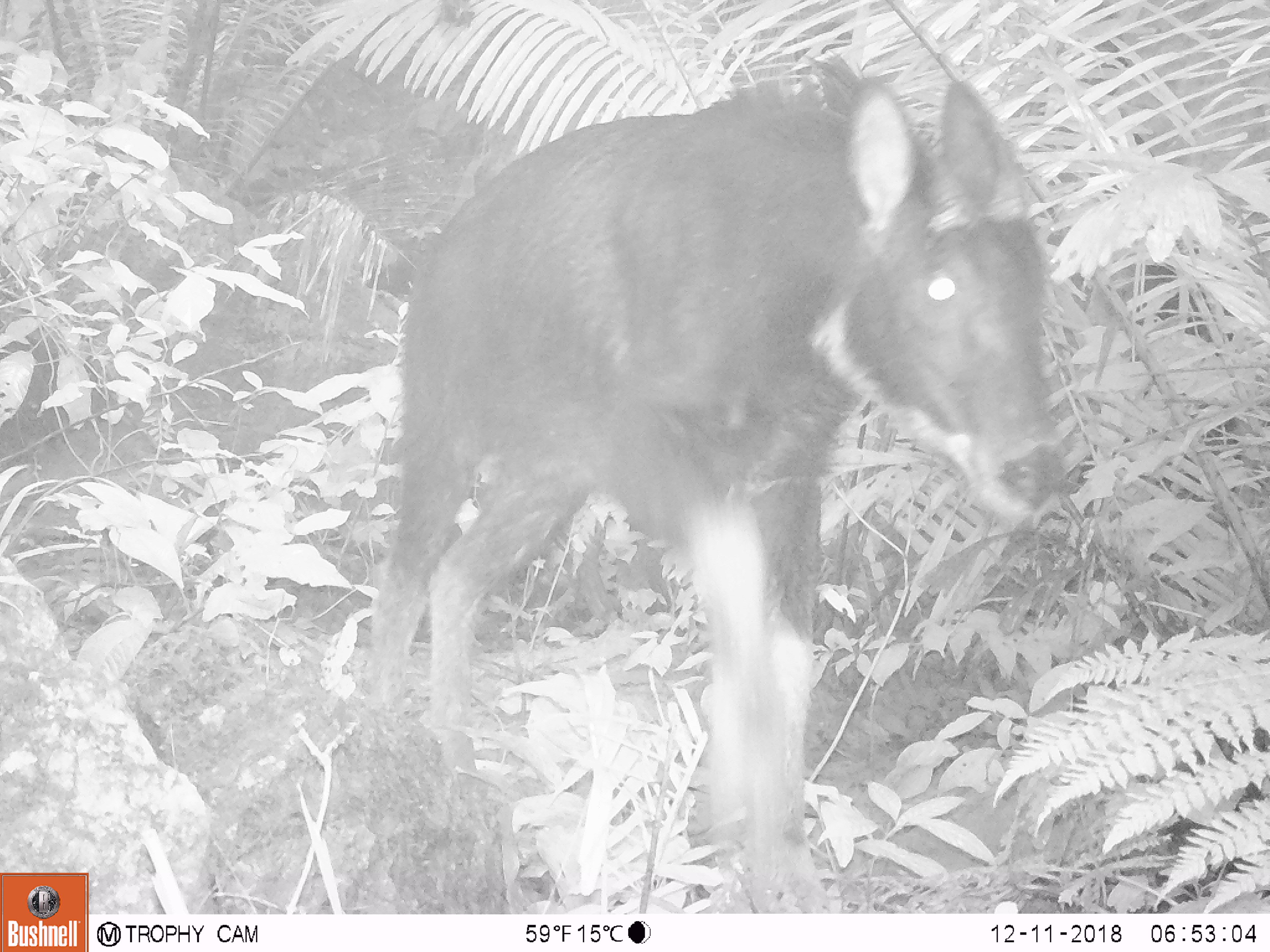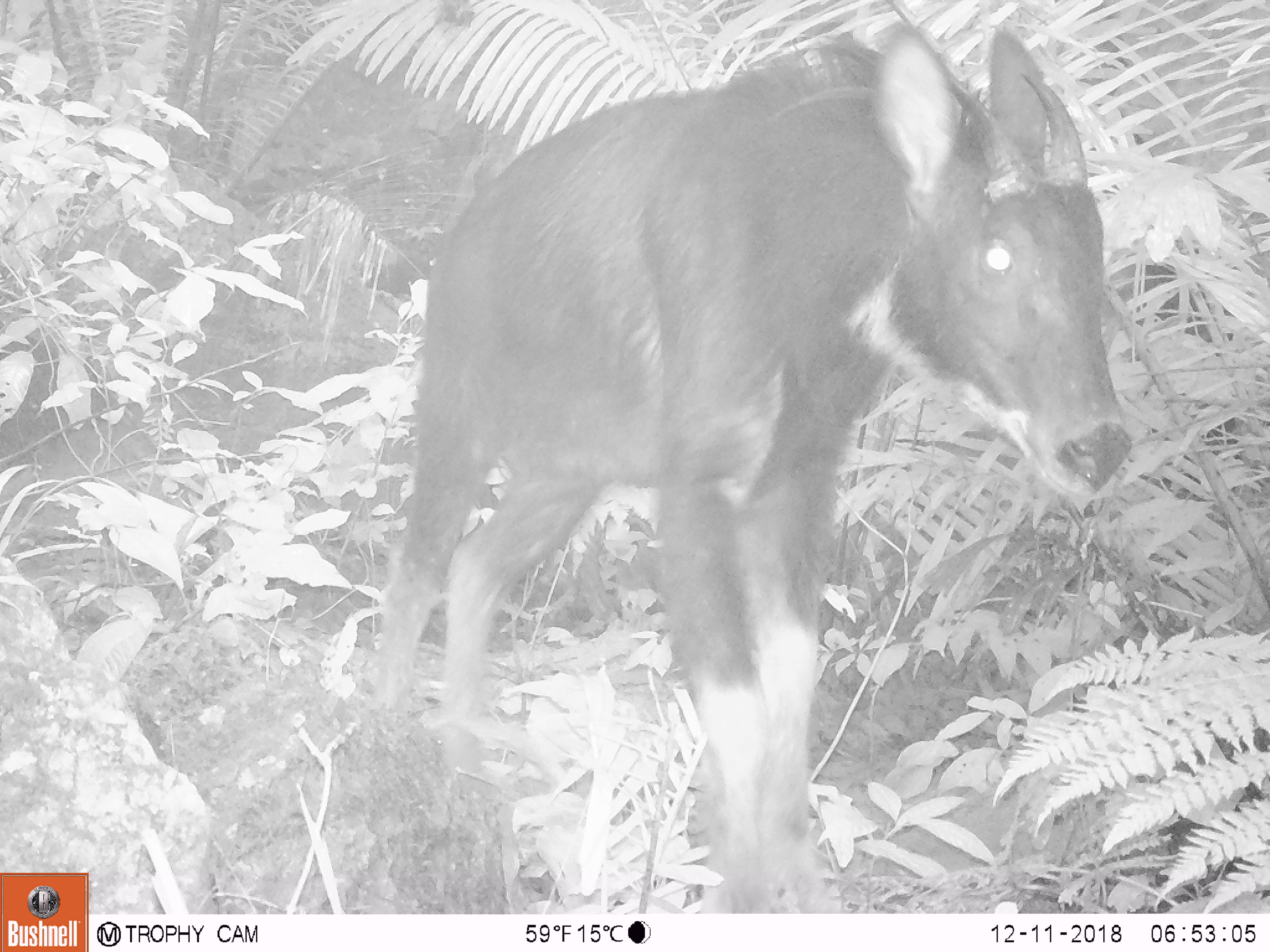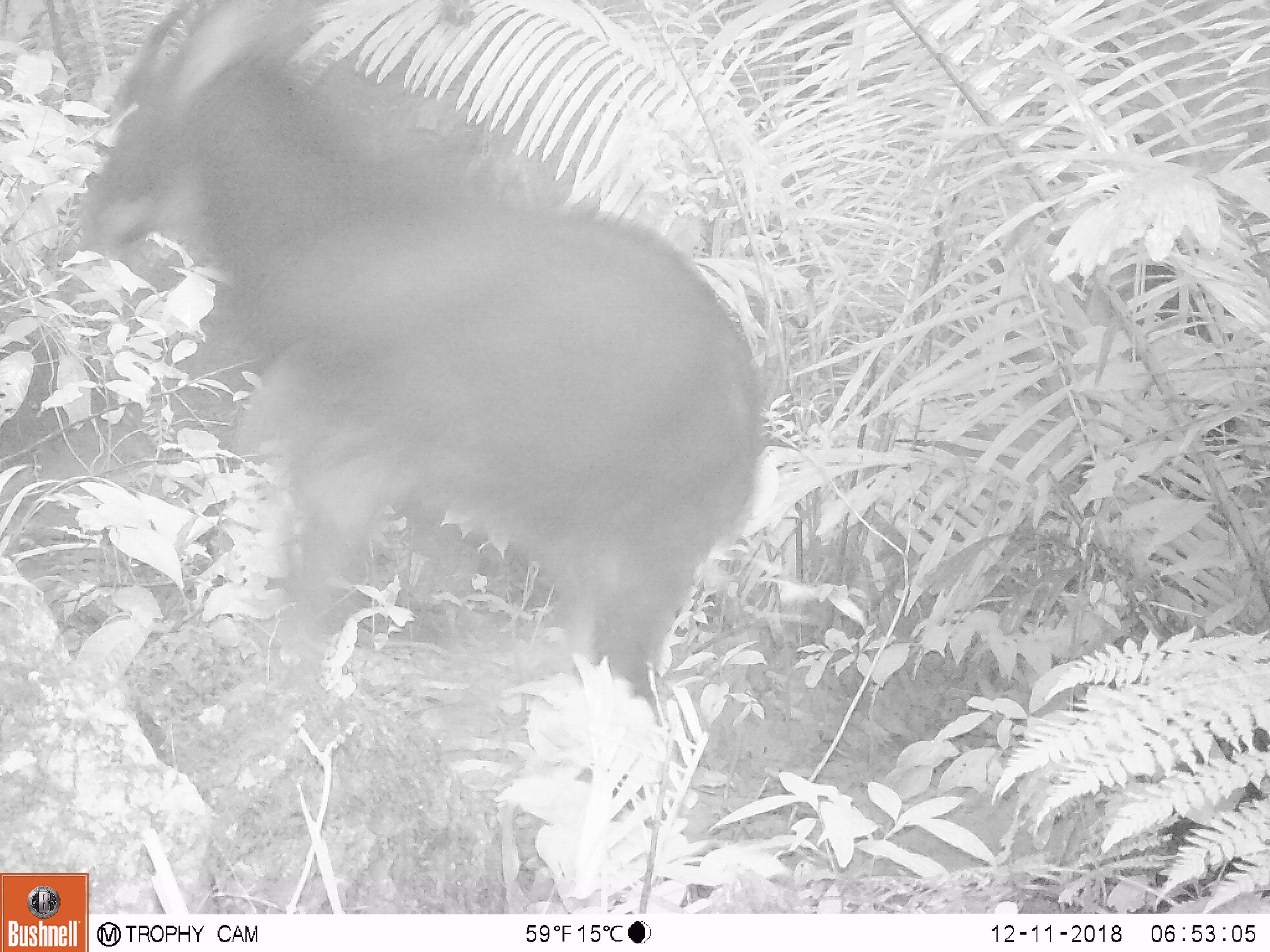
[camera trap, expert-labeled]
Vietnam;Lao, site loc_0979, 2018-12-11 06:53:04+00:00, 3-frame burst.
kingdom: Animalia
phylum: Chordata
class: Mammalia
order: Artiodactyla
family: Bovidae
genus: Capricornis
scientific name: Capricornis sumatraensis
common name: chinese serow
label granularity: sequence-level